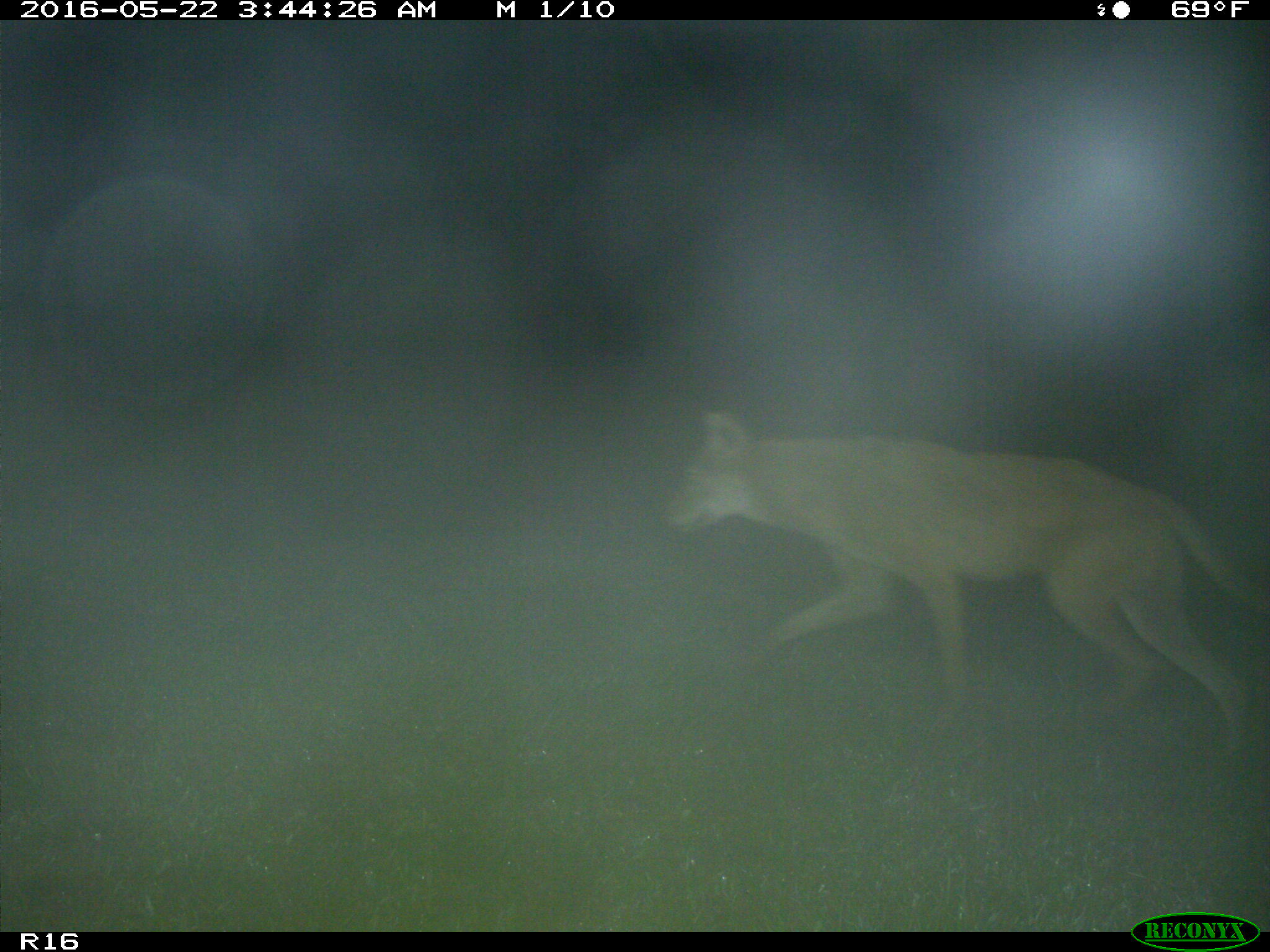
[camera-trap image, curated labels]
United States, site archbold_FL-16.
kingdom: Animalia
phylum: Chordata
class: Mammalia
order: Carnivora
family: Canidae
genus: Canis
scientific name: Canis latrans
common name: coyote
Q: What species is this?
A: Canis latrans (coyote).